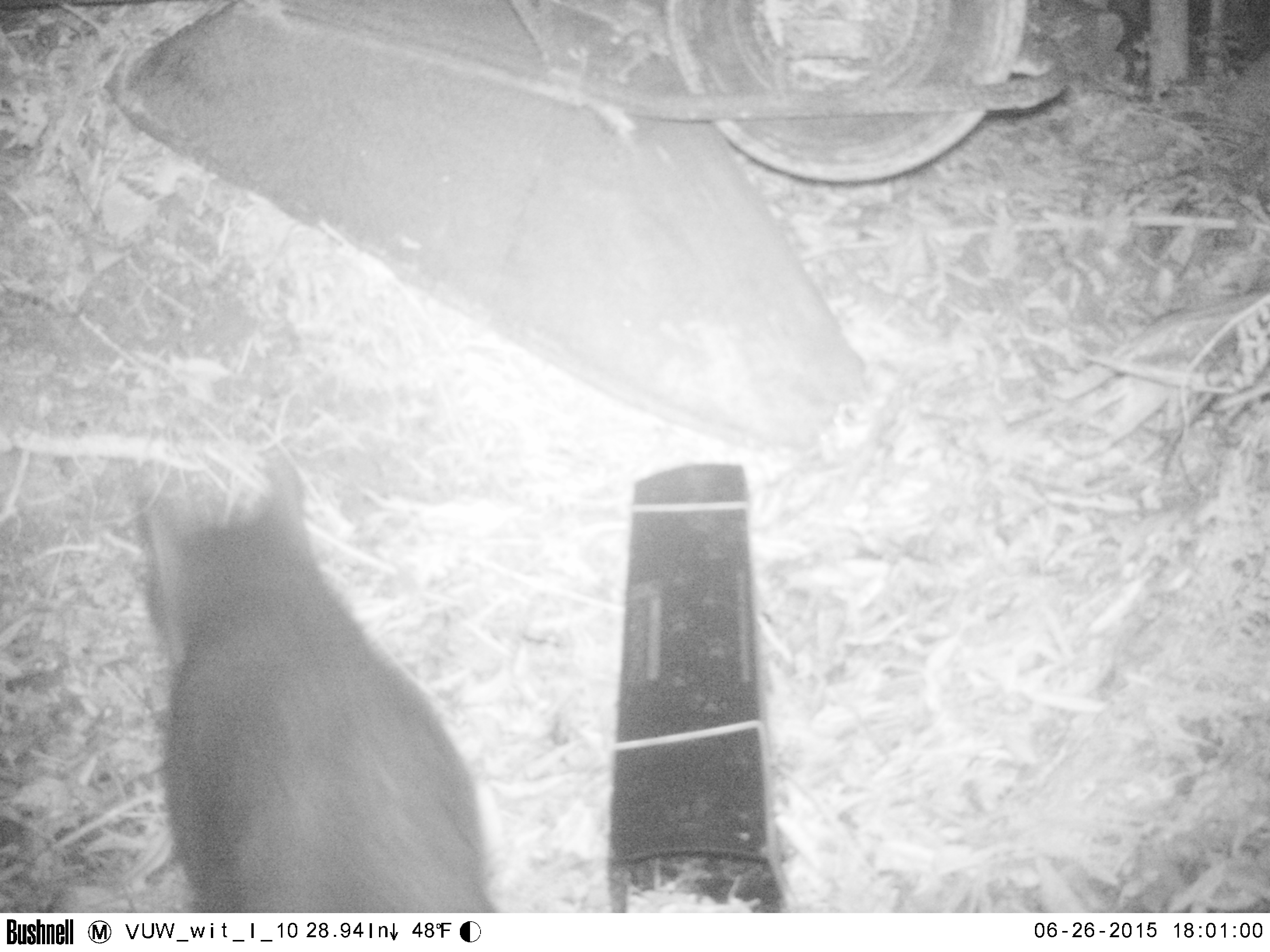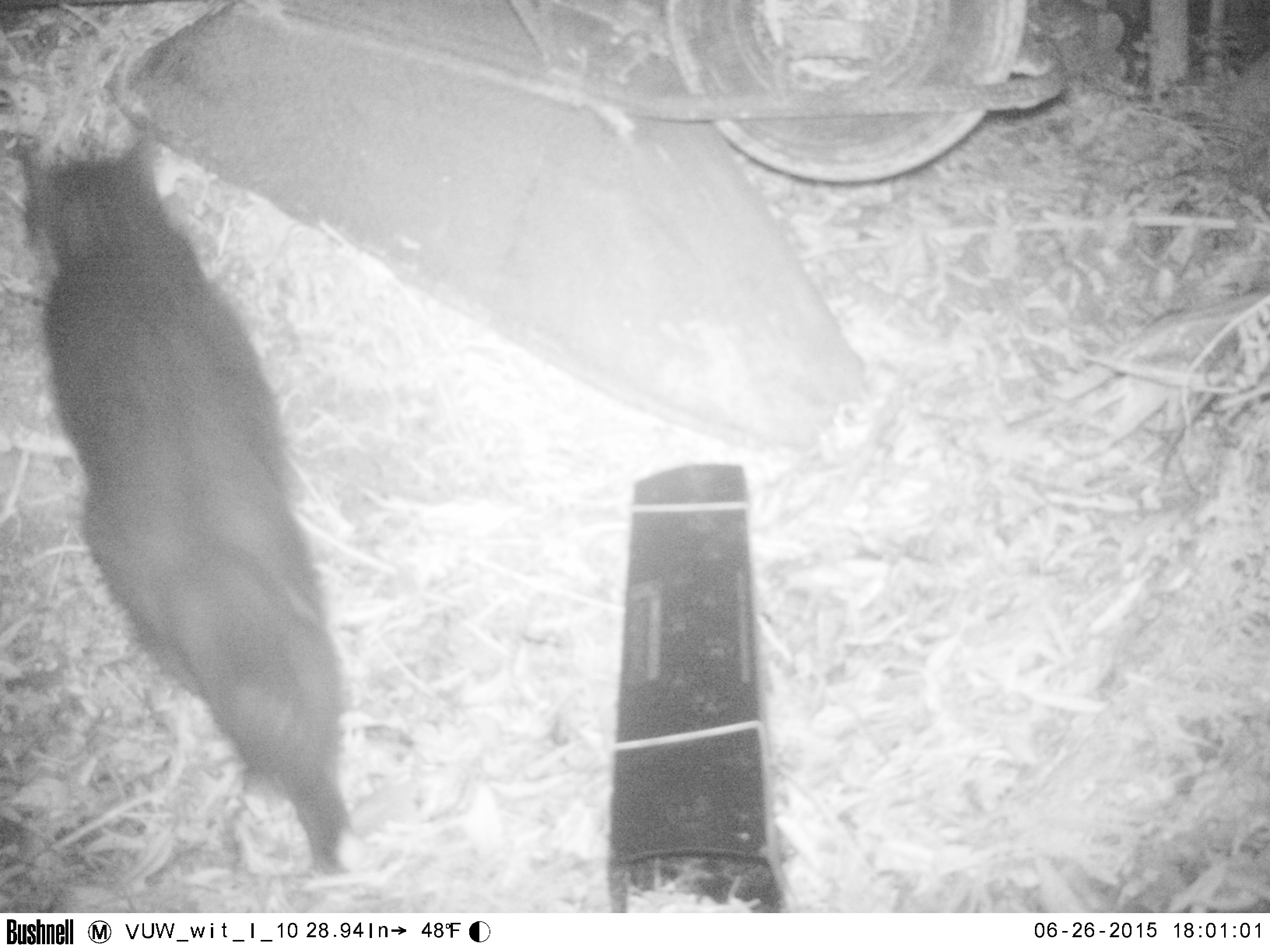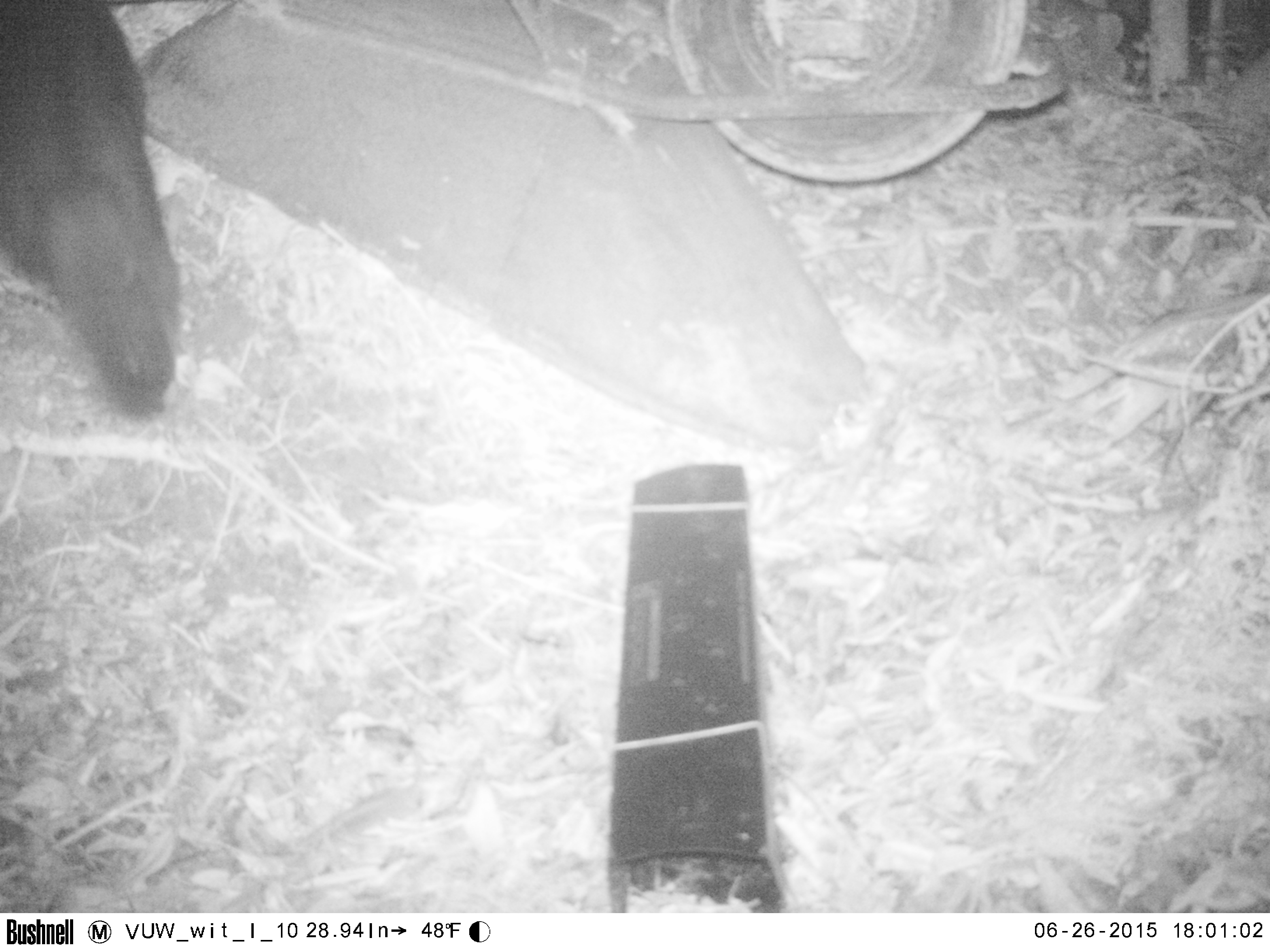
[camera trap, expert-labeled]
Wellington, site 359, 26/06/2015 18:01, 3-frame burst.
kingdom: Animalia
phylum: Chordata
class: Mammalia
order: Carnivora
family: Felidae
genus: Felis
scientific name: Felis catus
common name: cat